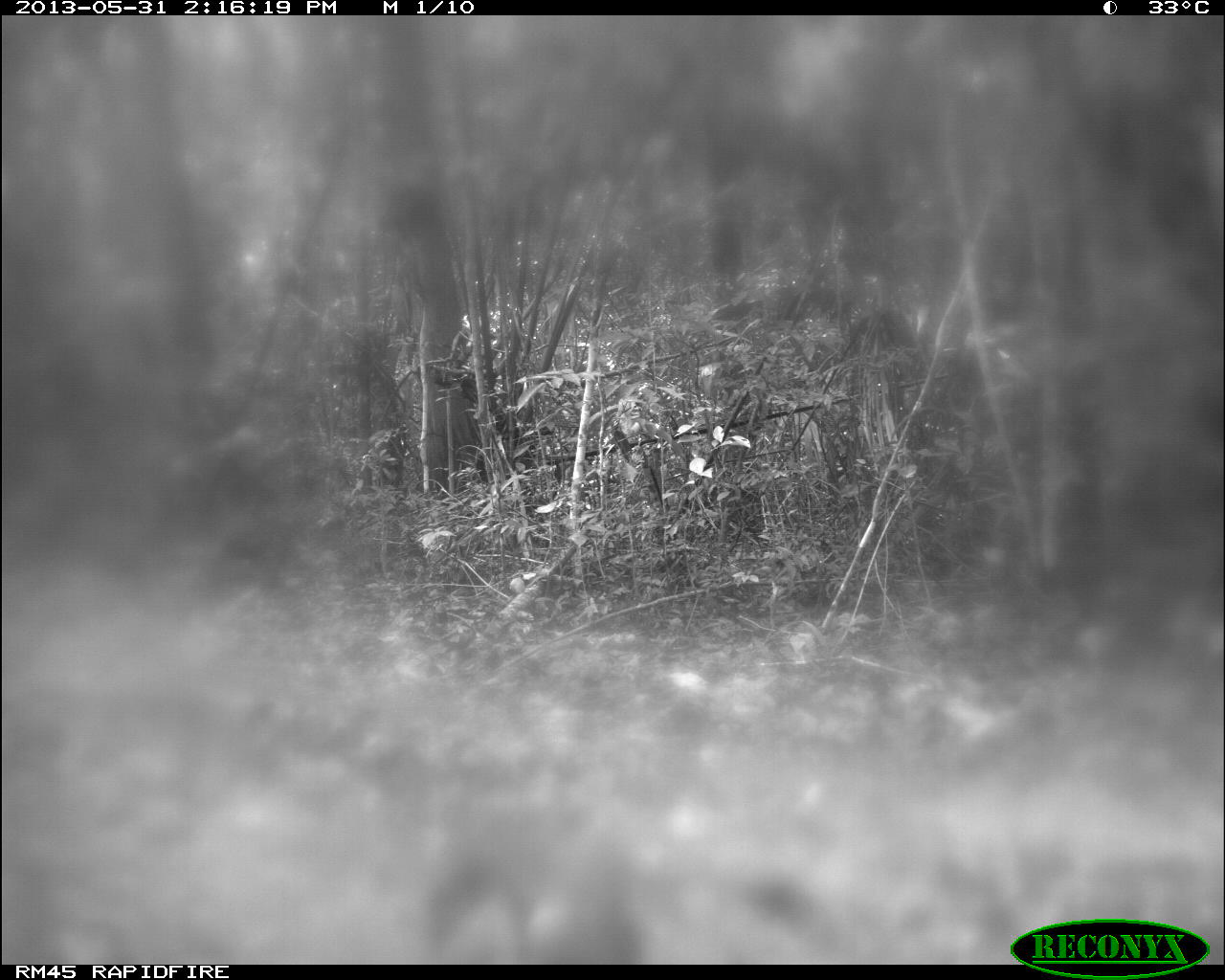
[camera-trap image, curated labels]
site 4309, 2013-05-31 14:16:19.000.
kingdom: Animalia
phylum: Chordata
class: Mammalia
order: Carnivora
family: Canidae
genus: Urocyon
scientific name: Urocyon cinereoargenteus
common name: gray fox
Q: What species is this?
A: Urocyon cinereoargenteus (gray fox).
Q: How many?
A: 1.